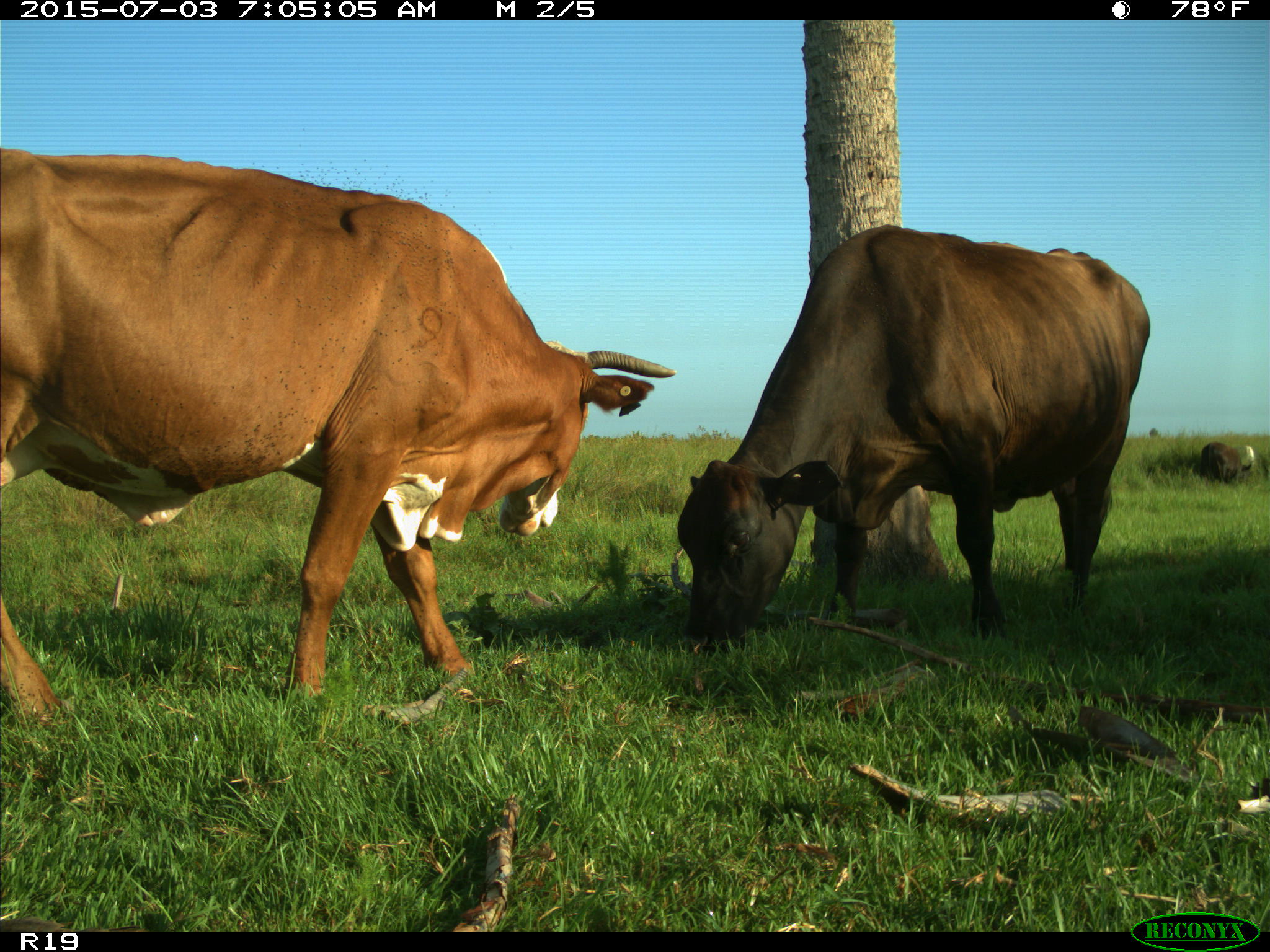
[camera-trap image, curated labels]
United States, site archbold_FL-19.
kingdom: Animalia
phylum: Chordata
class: Mammalia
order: Artiodactyla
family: Bovidae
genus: Bos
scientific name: Bos taurus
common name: domestic cow